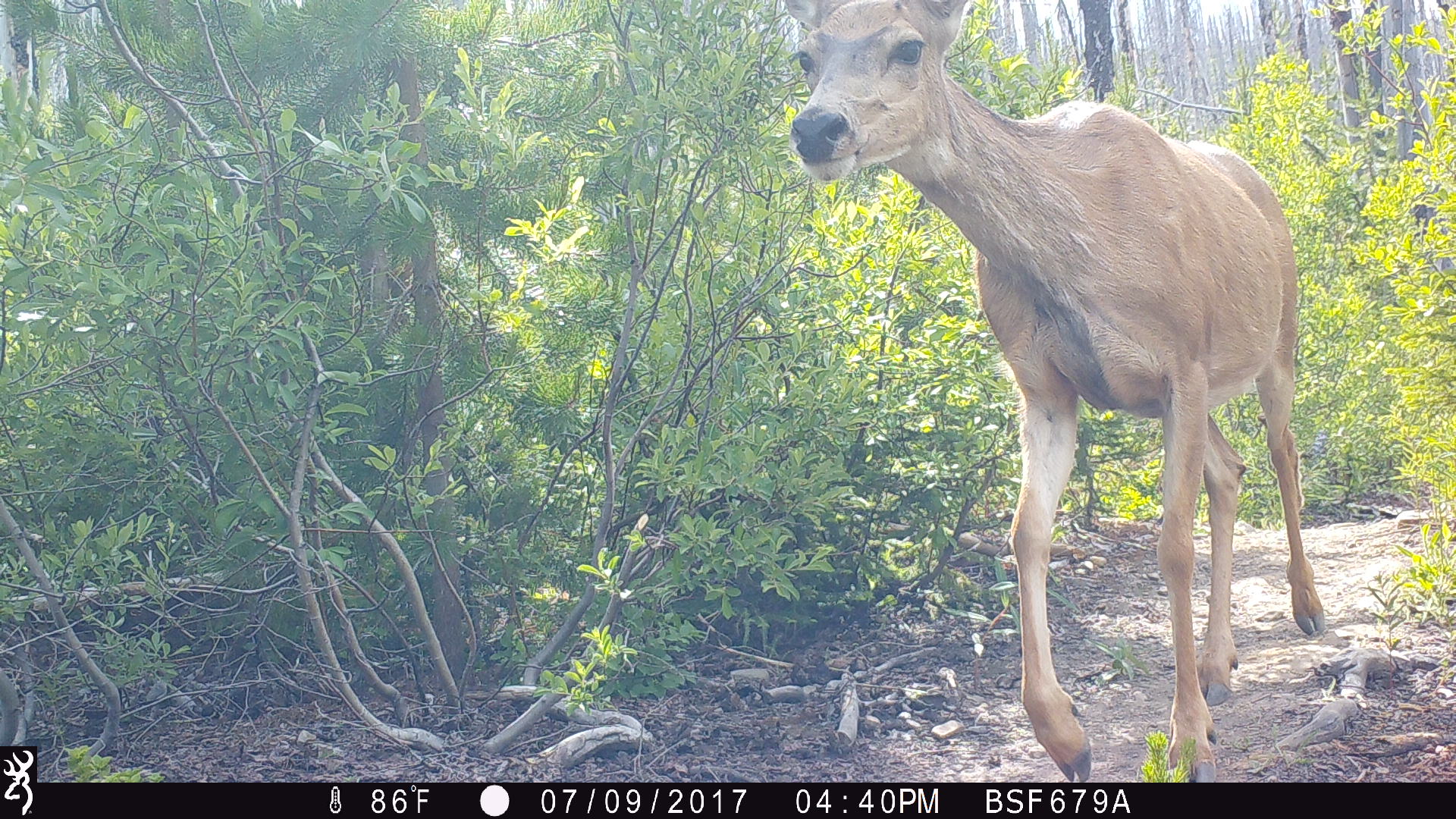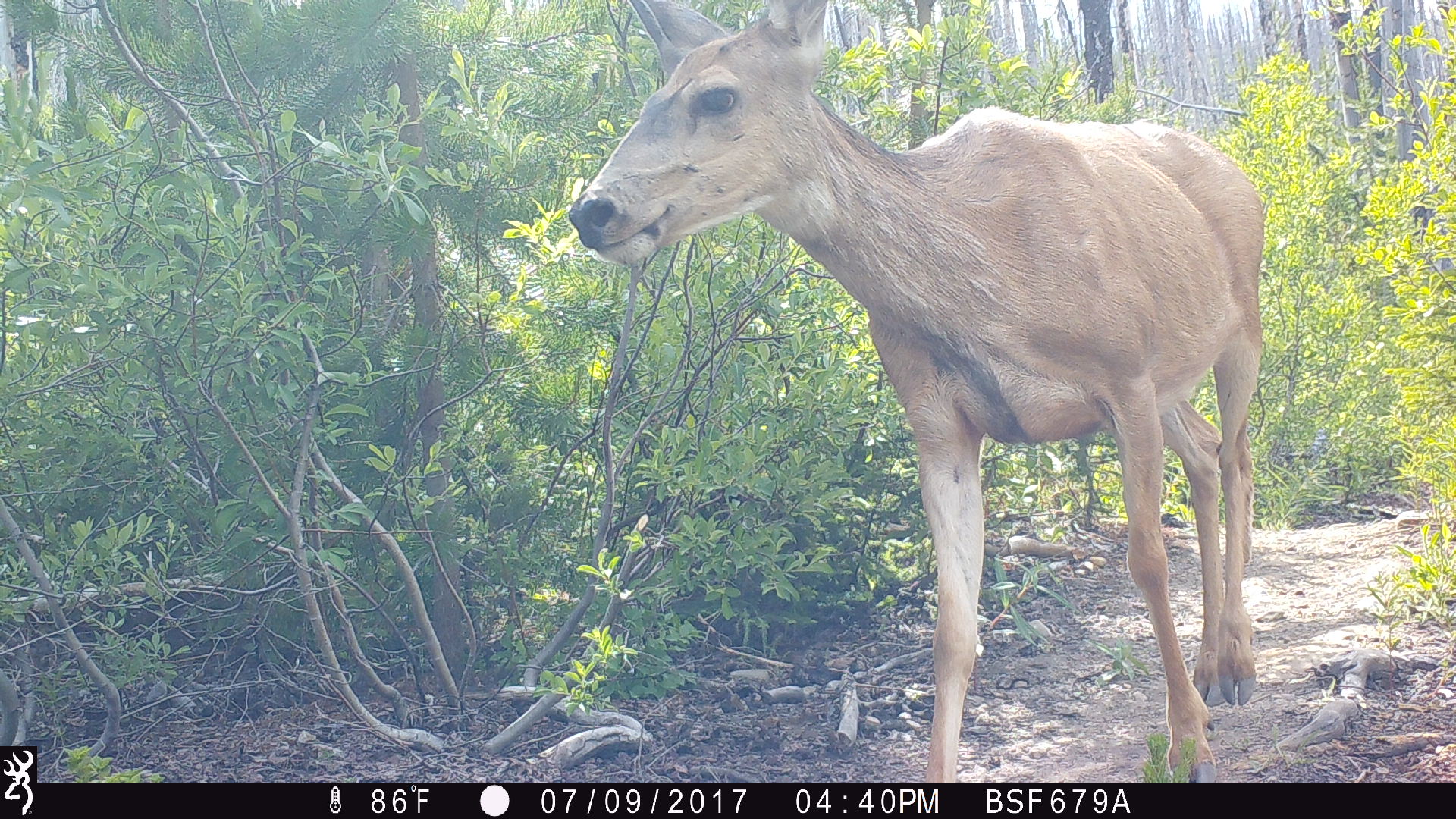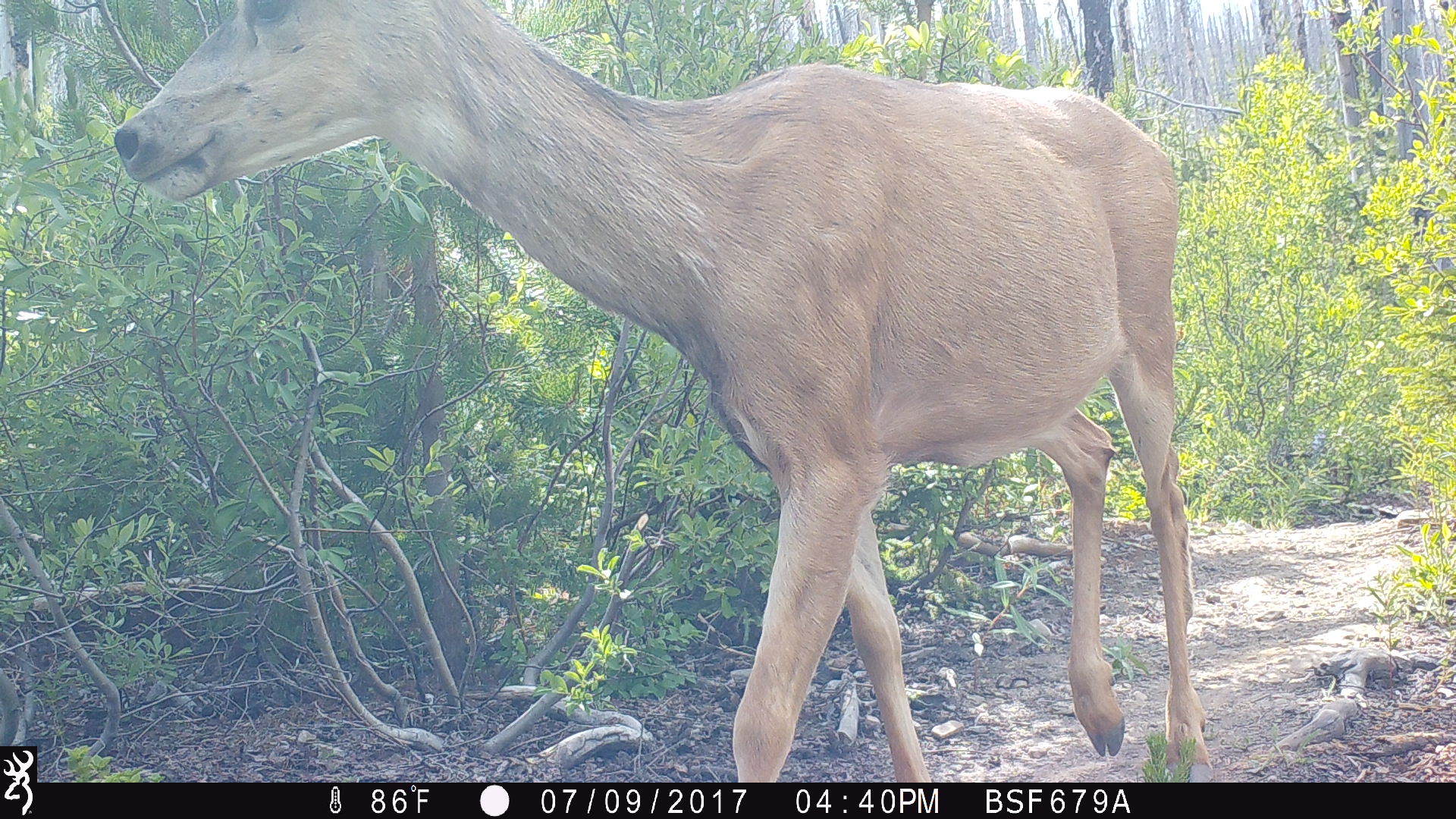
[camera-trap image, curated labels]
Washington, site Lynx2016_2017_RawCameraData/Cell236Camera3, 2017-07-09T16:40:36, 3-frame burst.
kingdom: Animalia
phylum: Chordata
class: Mammalia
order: Artiodactyla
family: Cervidae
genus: Odocoileus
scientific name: Odocoileus hemionus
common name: mule deer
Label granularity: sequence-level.